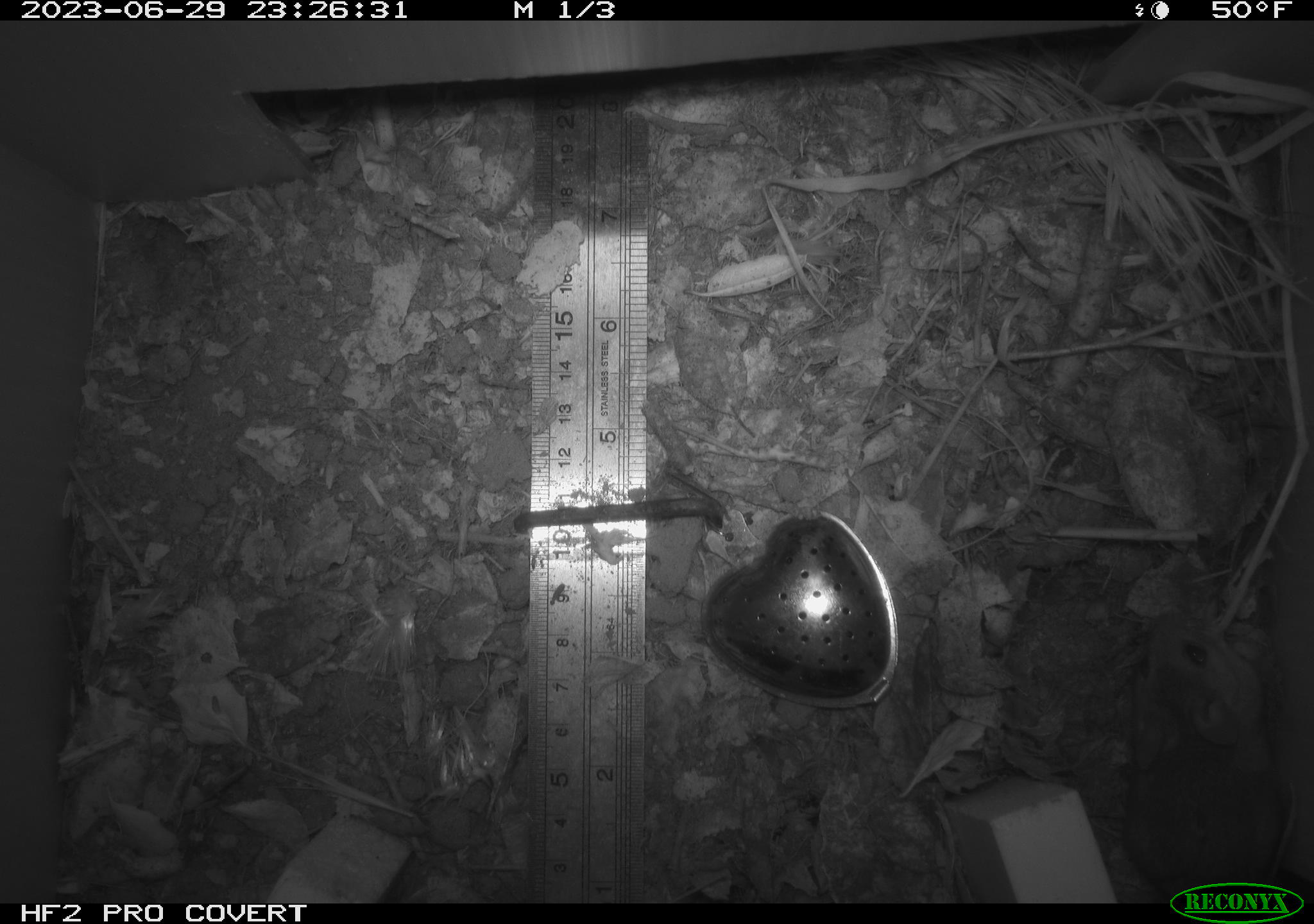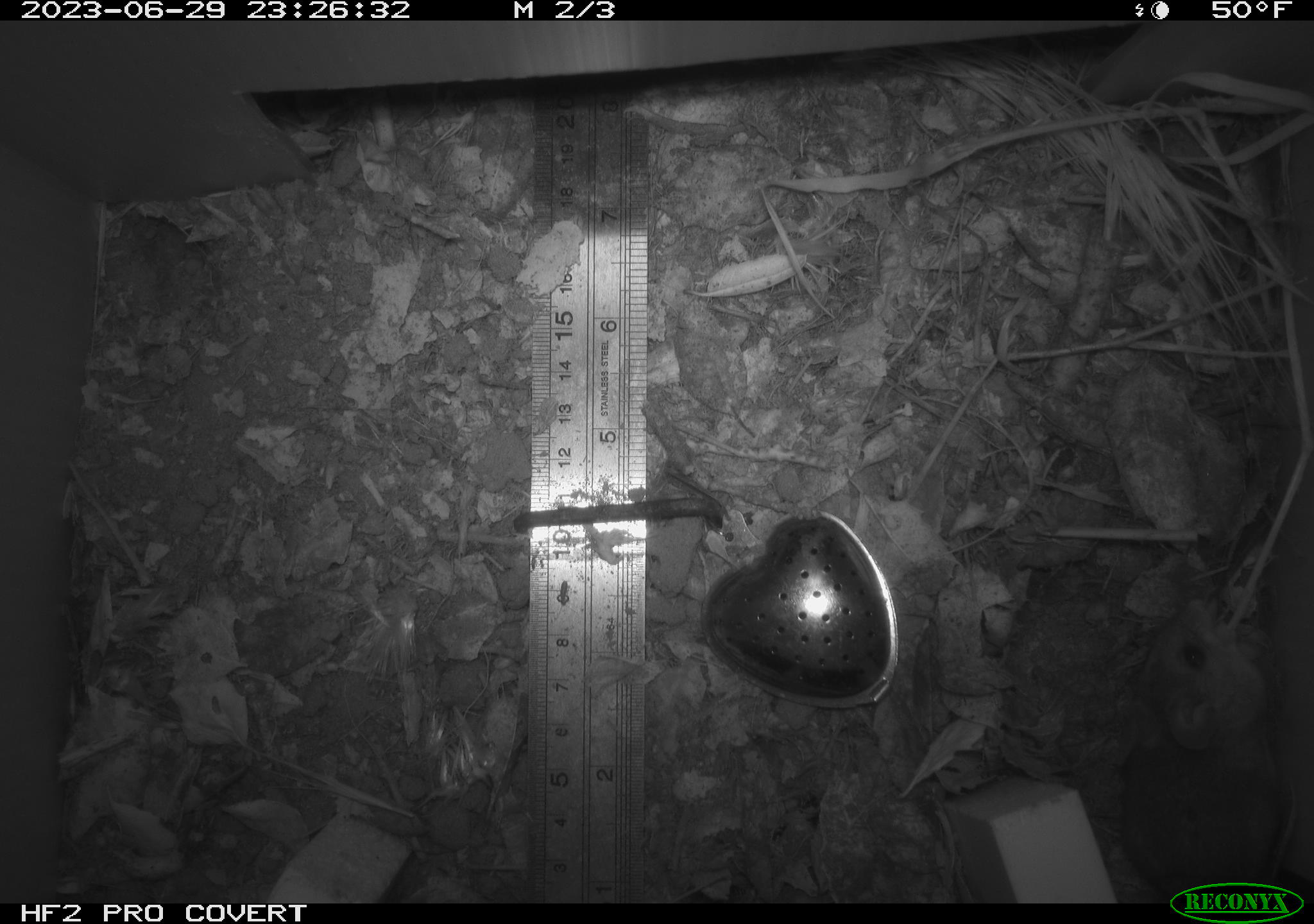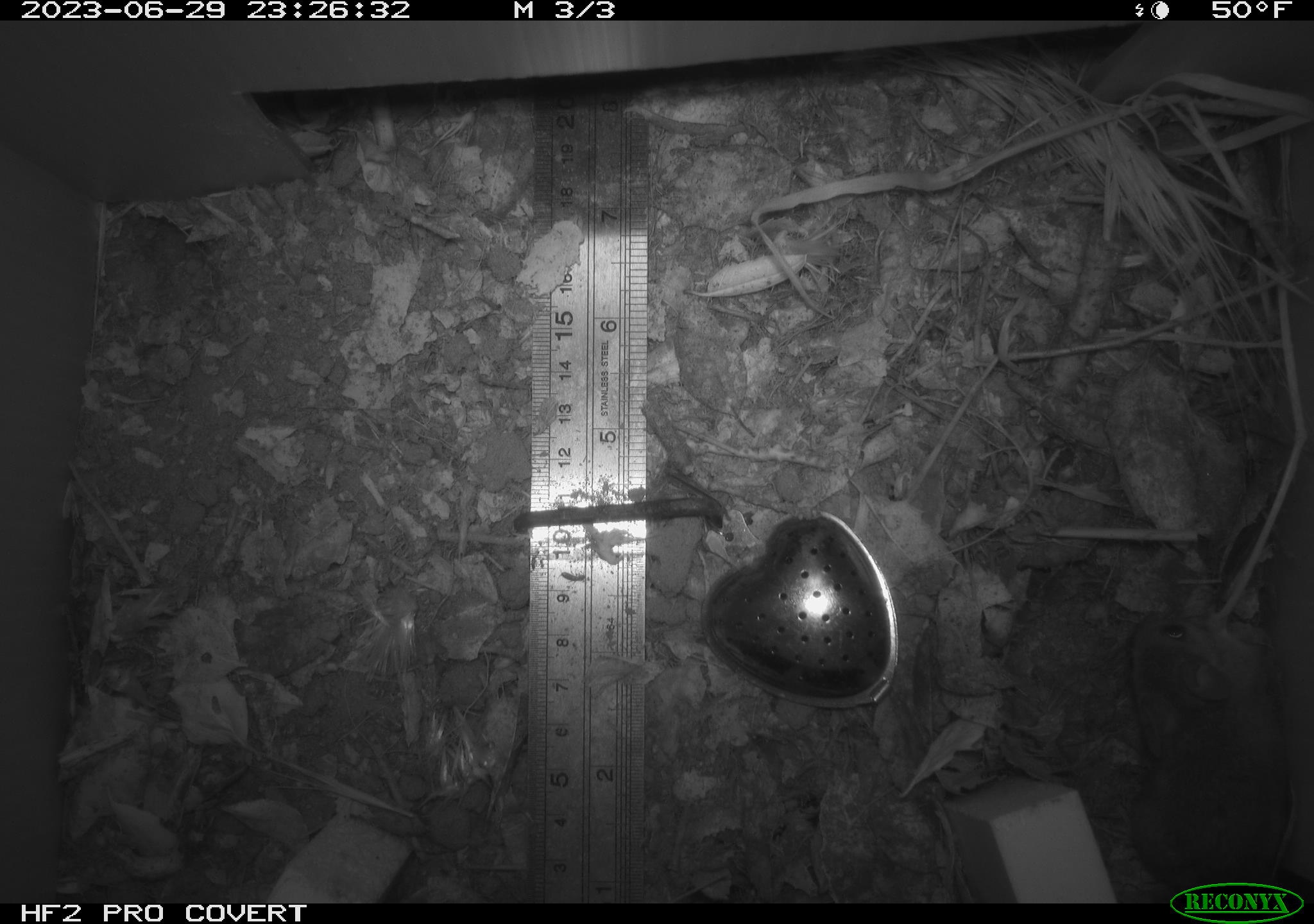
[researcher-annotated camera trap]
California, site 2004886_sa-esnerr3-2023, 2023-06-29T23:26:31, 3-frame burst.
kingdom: Animalia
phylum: Chordata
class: Mammalia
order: Rodentia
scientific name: Rodentia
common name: mouse species